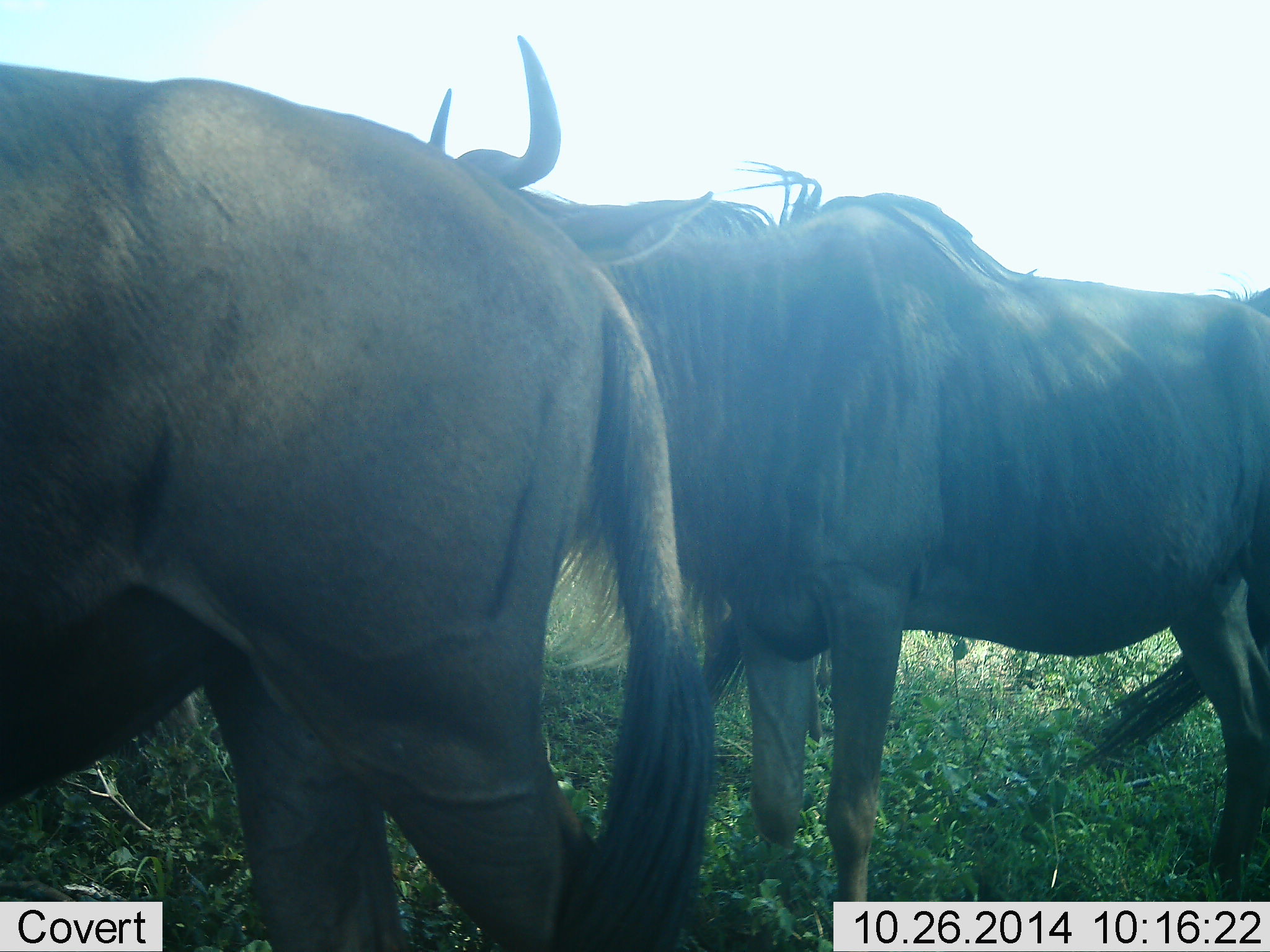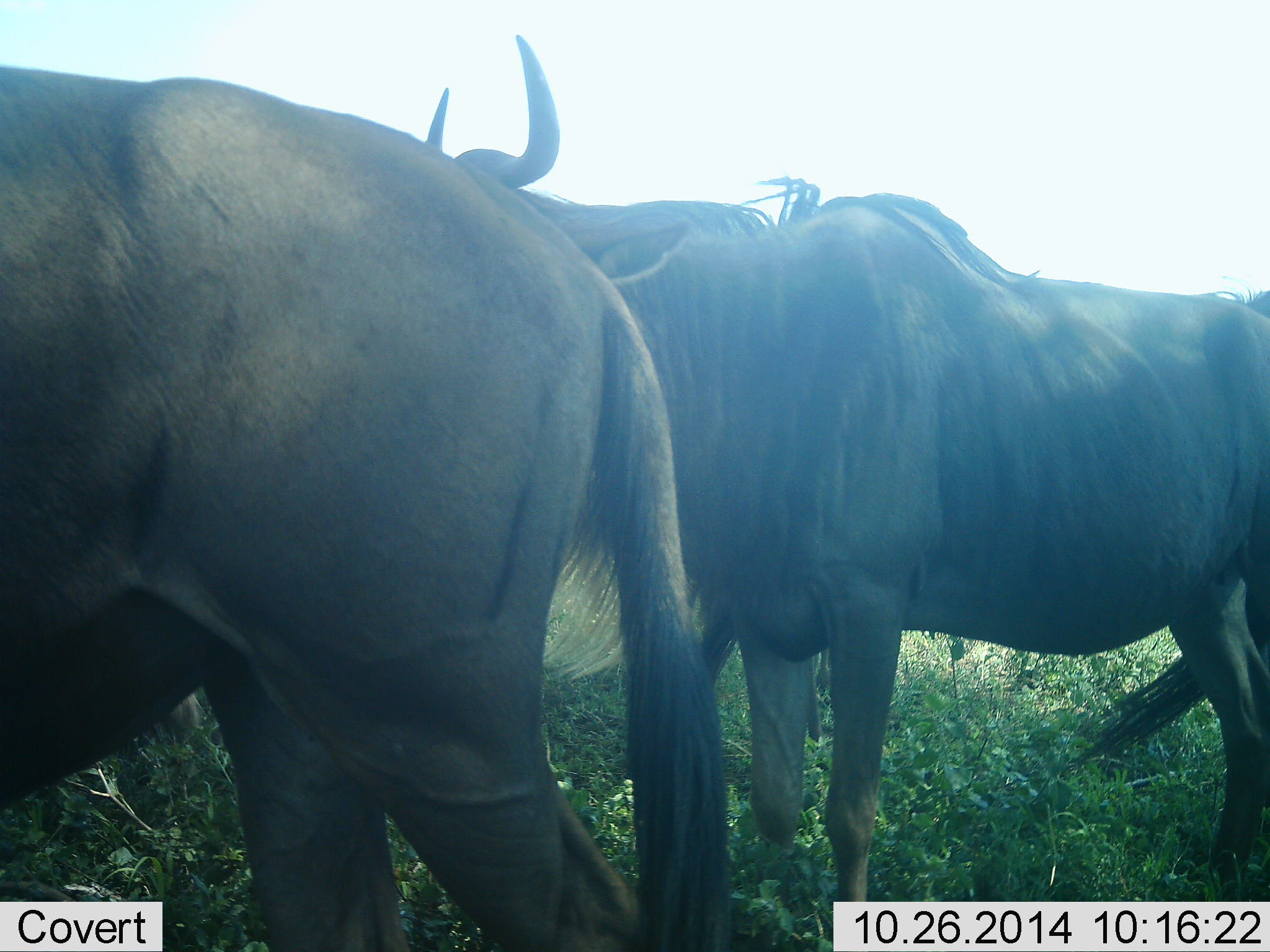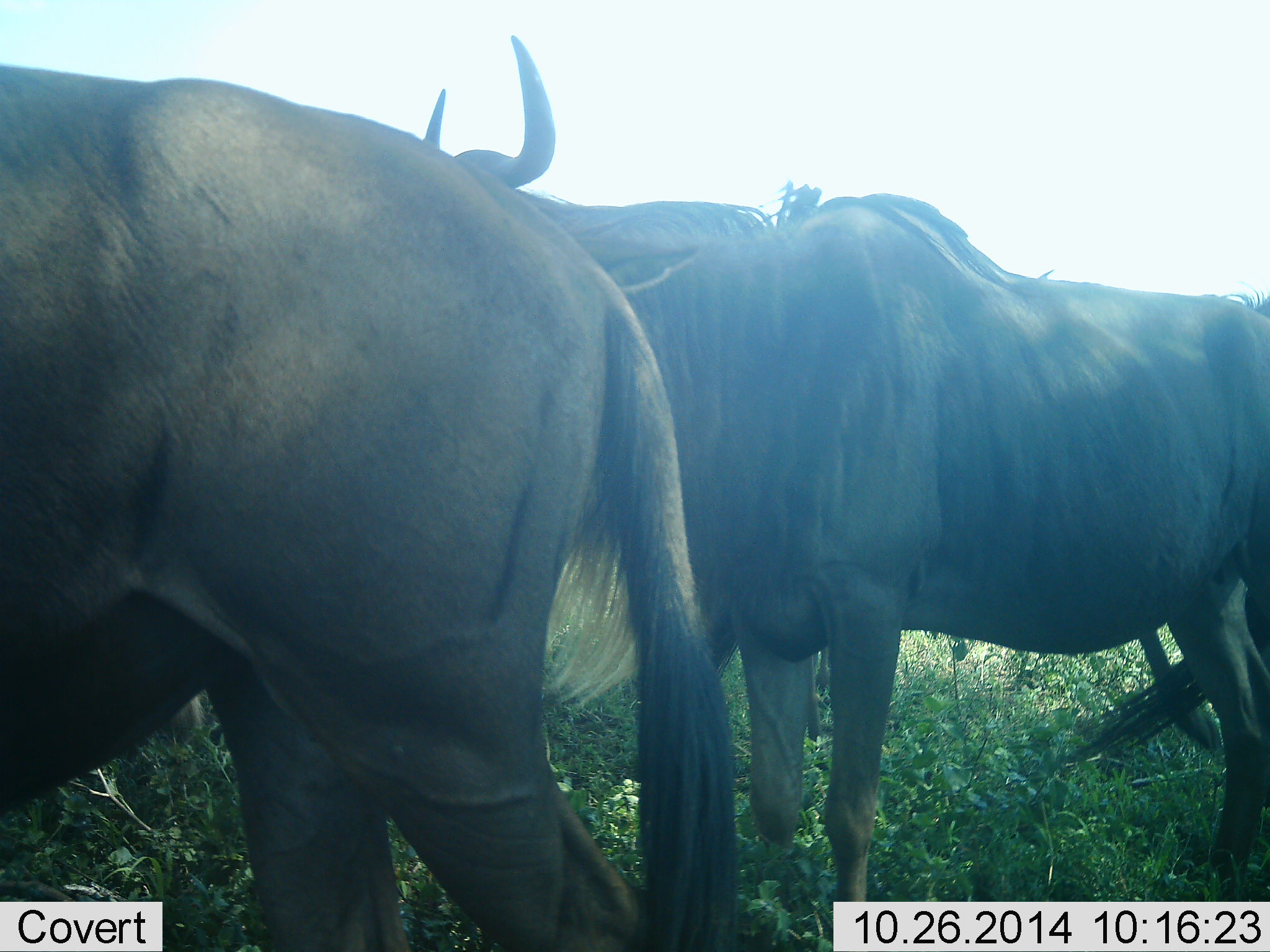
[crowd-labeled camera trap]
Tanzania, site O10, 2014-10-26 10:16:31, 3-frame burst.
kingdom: Animalia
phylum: Chordata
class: Mammalia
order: Artiodactyla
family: Bovidae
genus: Connochaetes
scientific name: Connochaetes taurinus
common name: blue wildebeest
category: wildebeest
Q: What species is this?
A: Wildebeest (blue wildebeest) (Connochaetes taurinus).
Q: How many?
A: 3.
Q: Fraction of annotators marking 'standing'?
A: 78%.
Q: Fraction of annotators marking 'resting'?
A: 0%.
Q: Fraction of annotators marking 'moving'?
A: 11%.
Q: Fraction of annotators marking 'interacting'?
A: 11%.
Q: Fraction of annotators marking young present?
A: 0%.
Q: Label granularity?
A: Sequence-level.